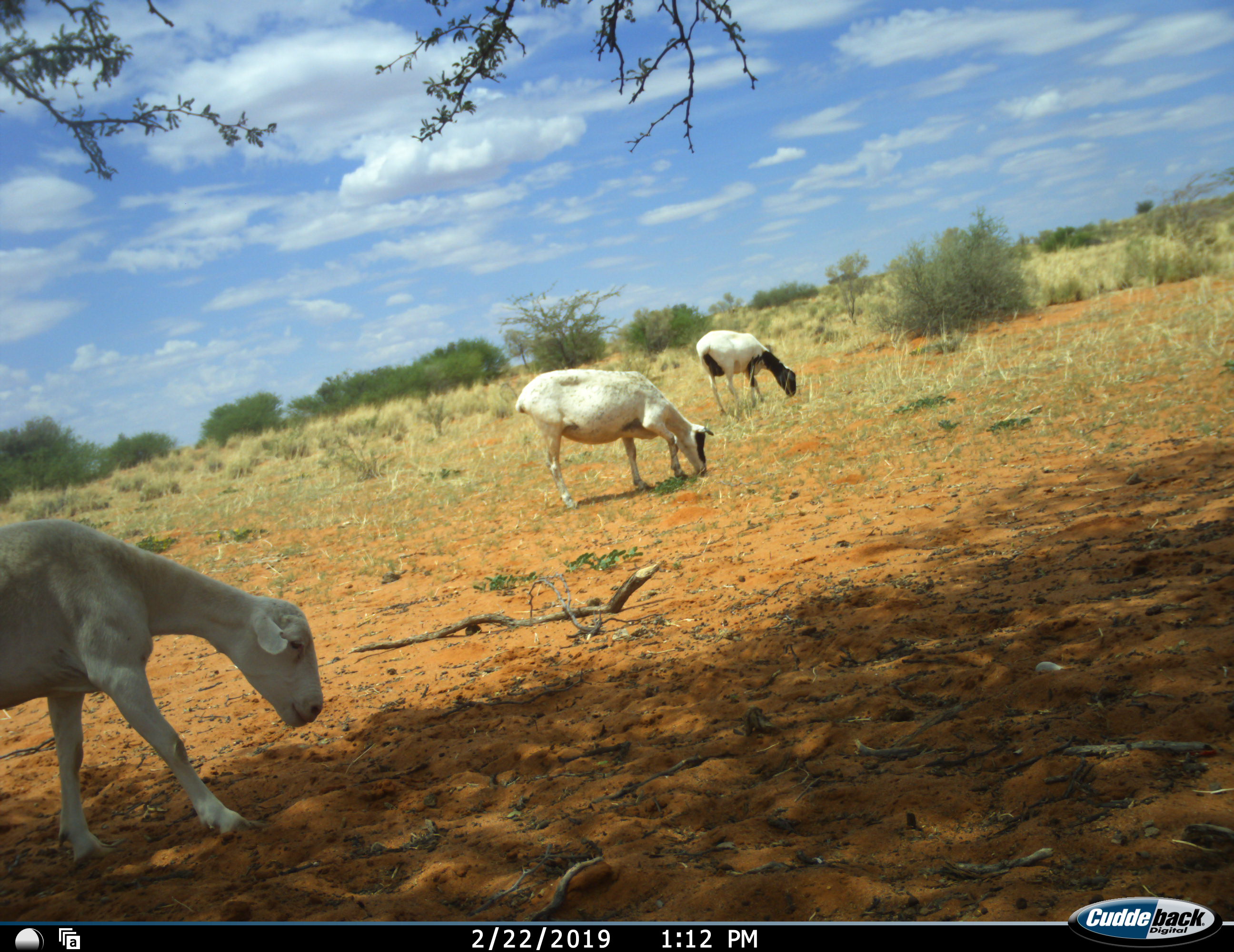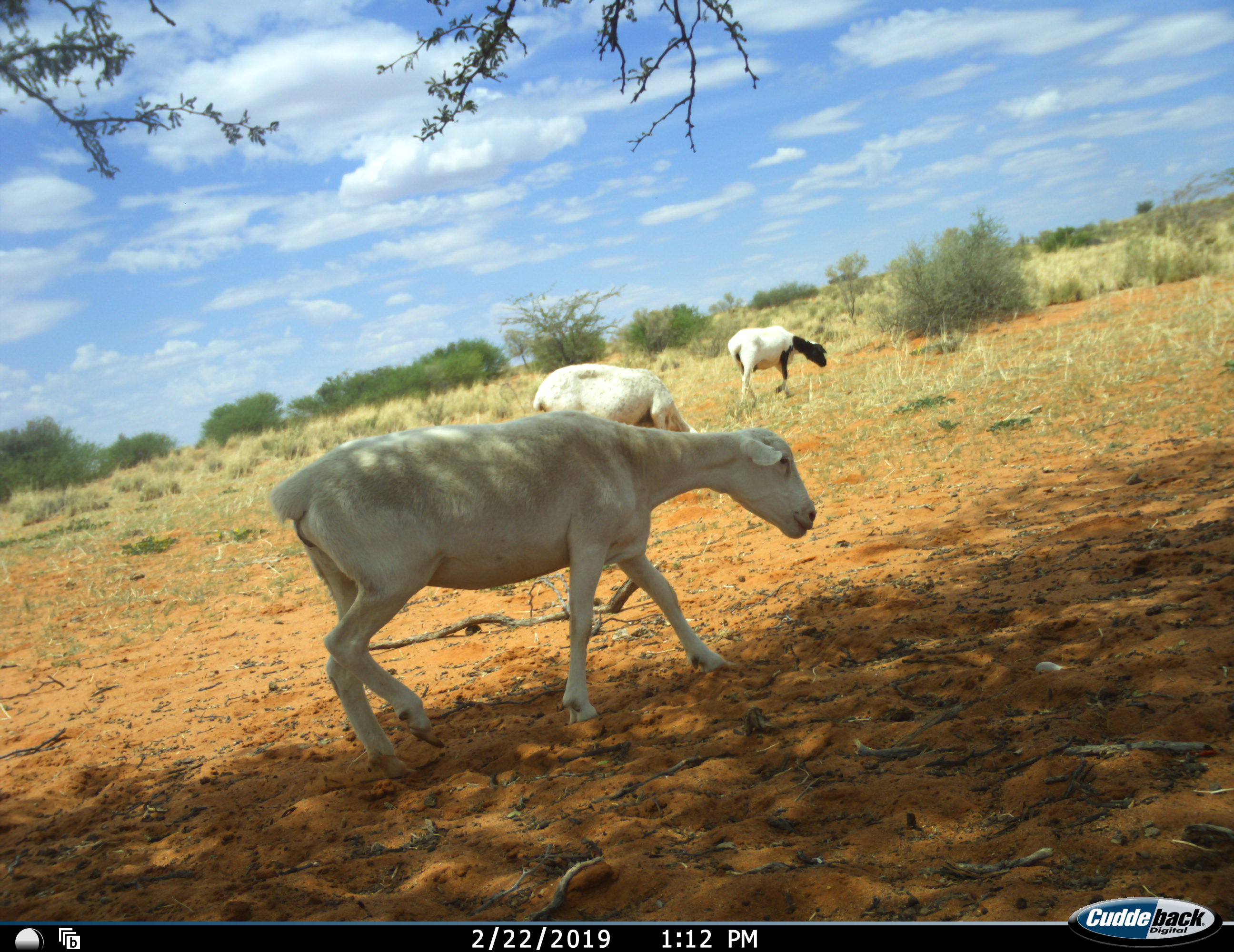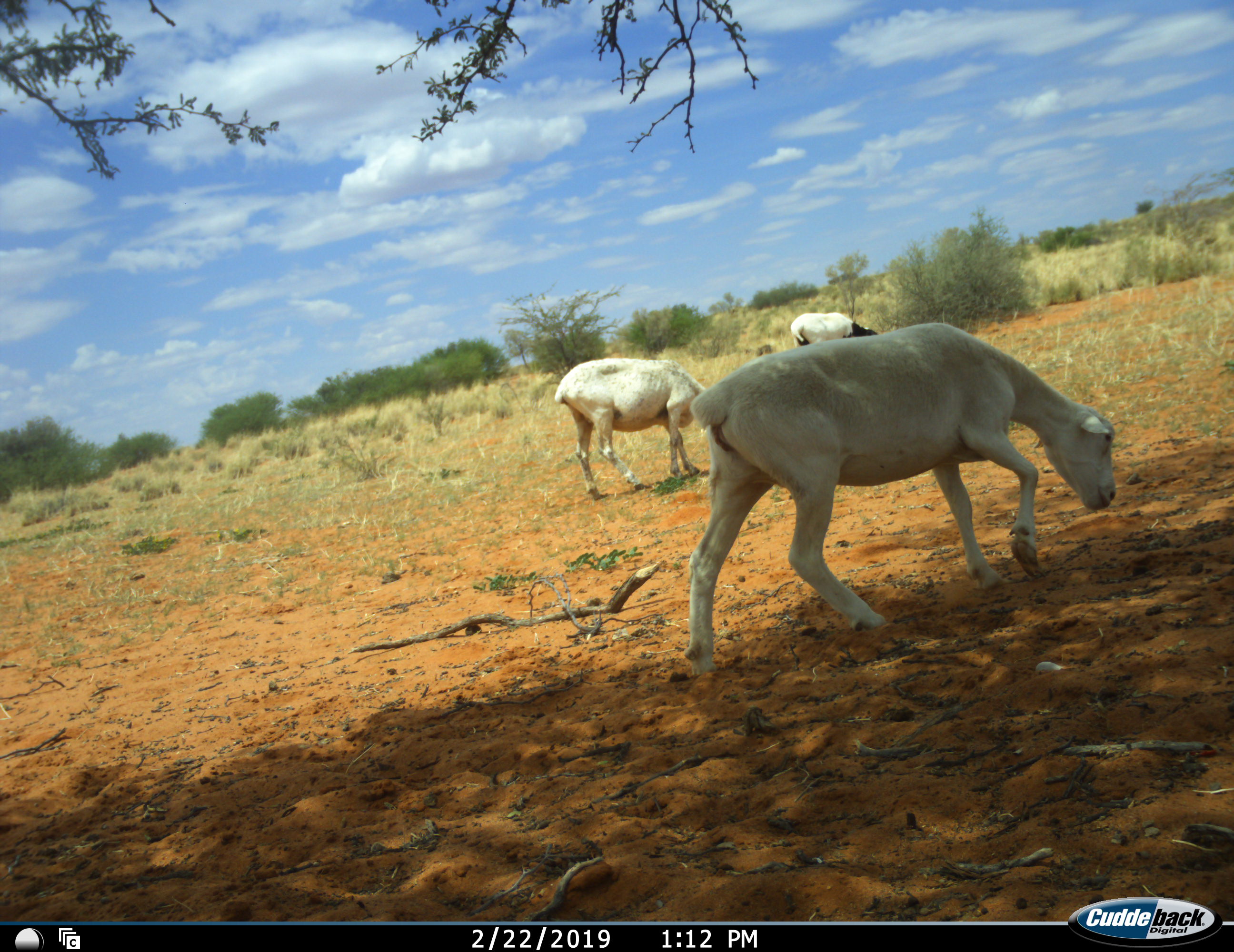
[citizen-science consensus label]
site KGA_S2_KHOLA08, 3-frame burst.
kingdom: Animalia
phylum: Chordata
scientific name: Vertebrata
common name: domestic animal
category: domesticanimal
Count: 3.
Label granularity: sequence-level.